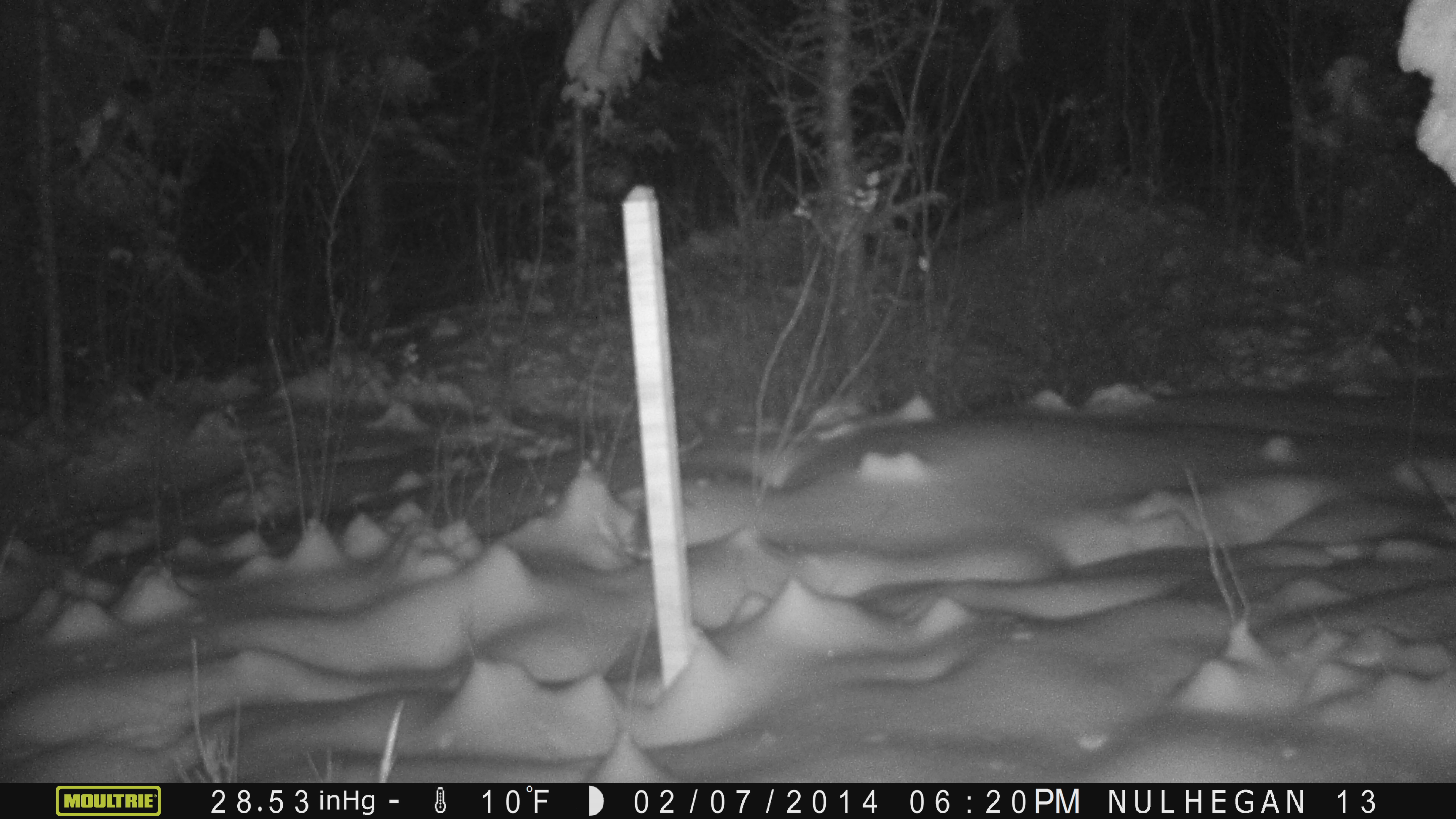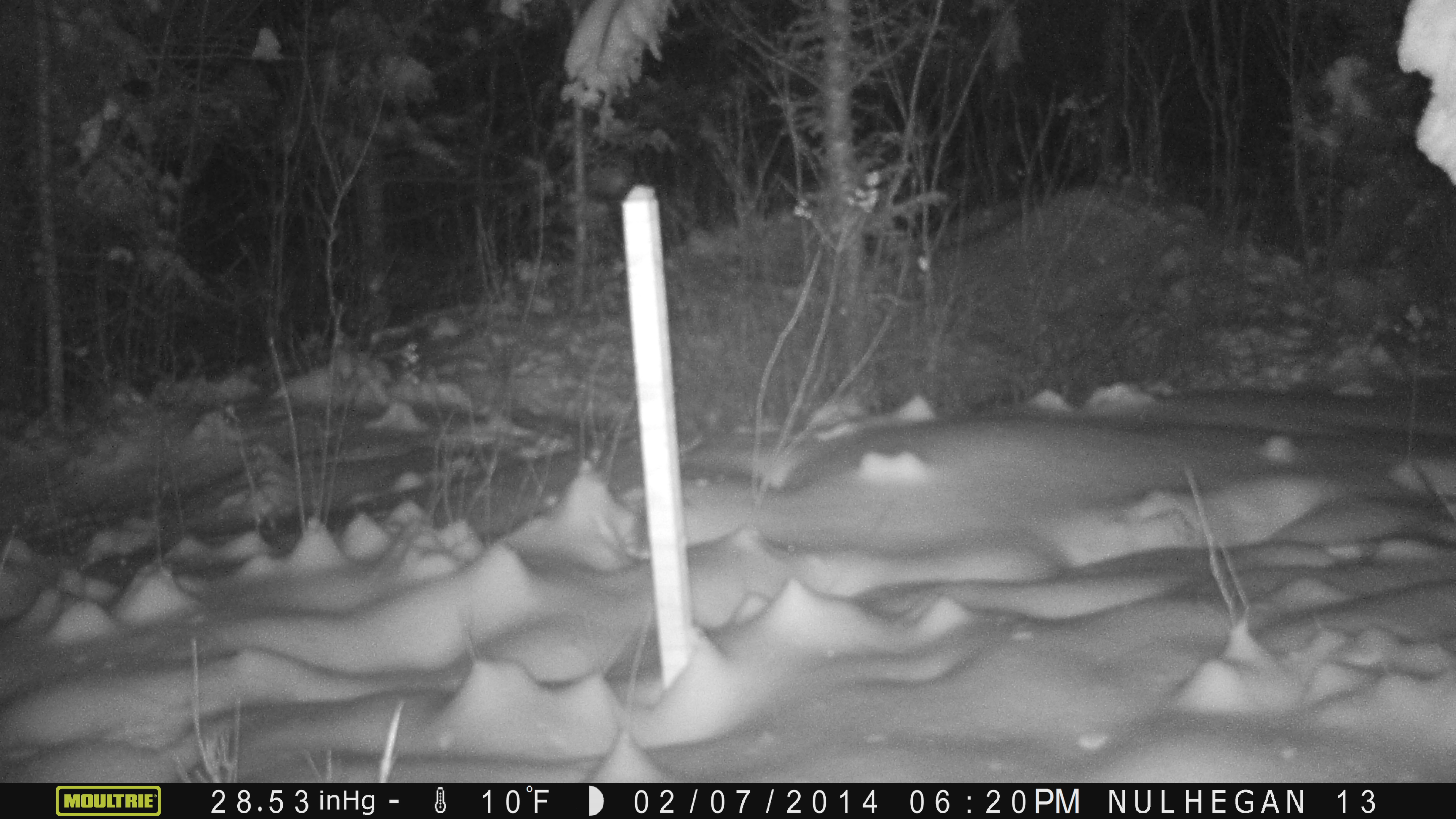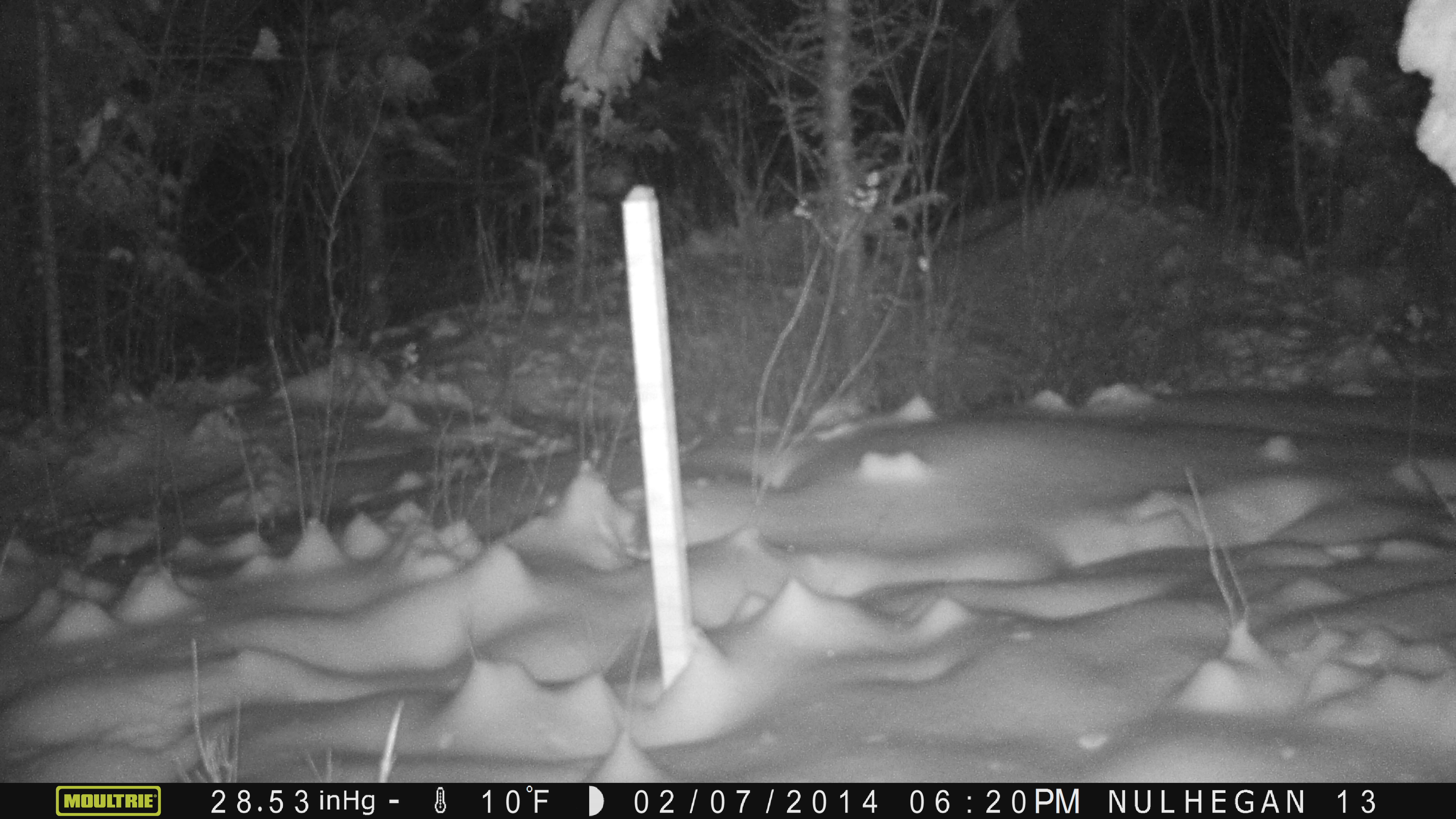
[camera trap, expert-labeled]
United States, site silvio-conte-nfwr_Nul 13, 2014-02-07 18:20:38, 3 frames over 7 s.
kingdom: Animalia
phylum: Chordata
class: Mammalia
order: Artiodactyla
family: Cervidae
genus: Alces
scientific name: Alces alces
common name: moose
Moose (Alces alces).